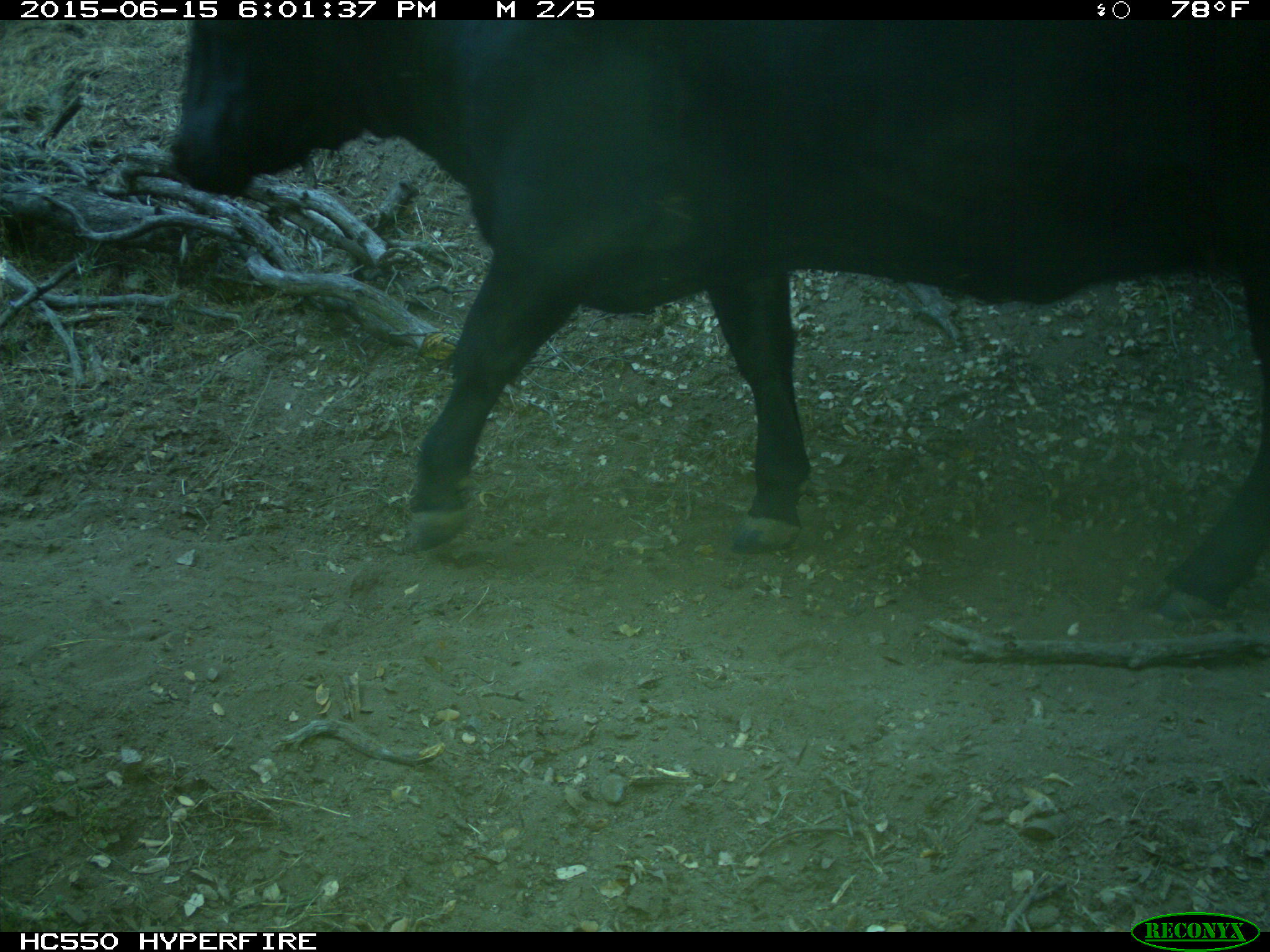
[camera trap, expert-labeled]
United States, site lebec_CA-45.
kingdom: Animalia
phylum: Chordata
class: Mammalia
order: Artiodactyla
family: Bovidae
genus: Bos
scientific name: Bos taurus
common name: domestic cow